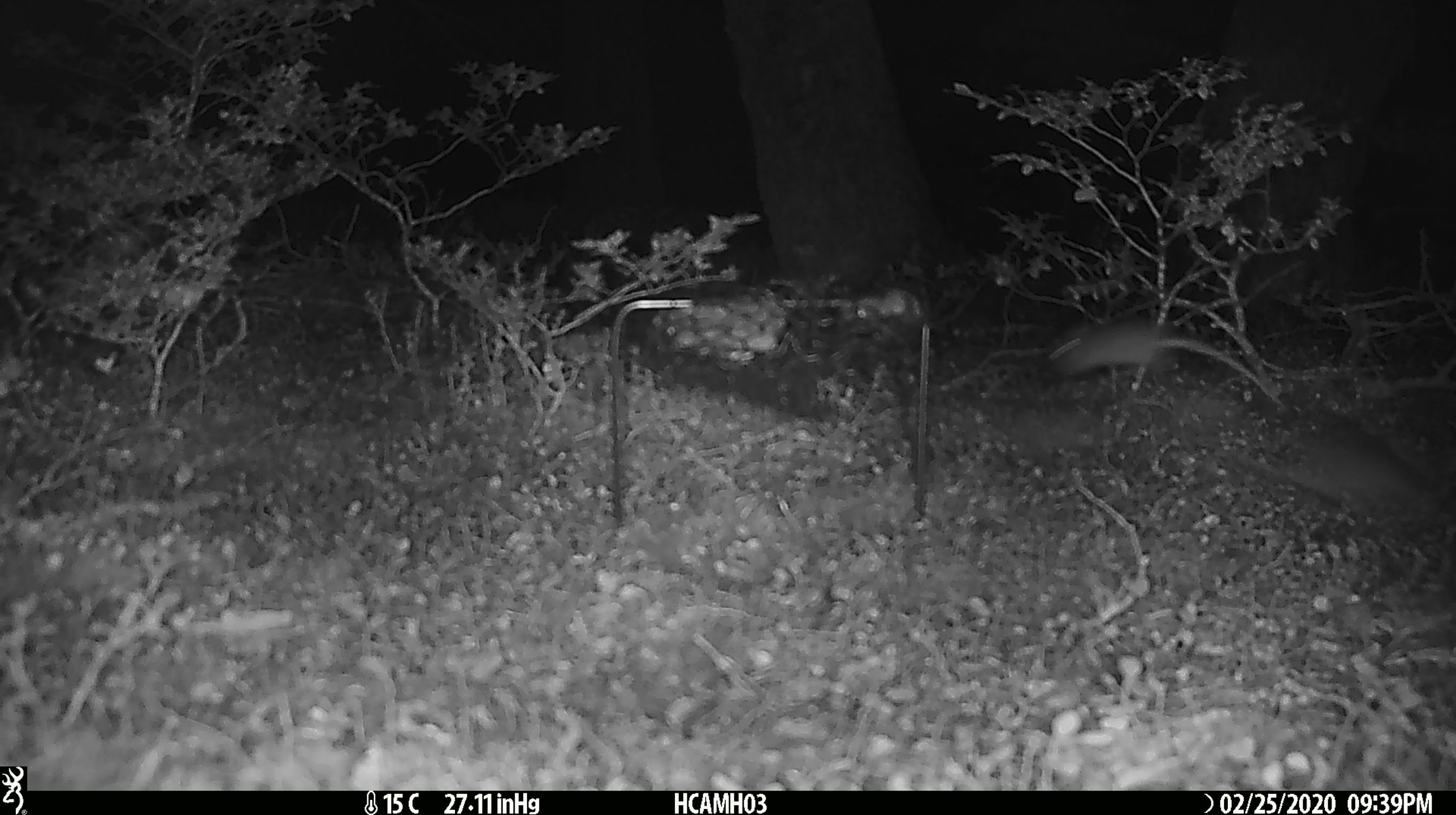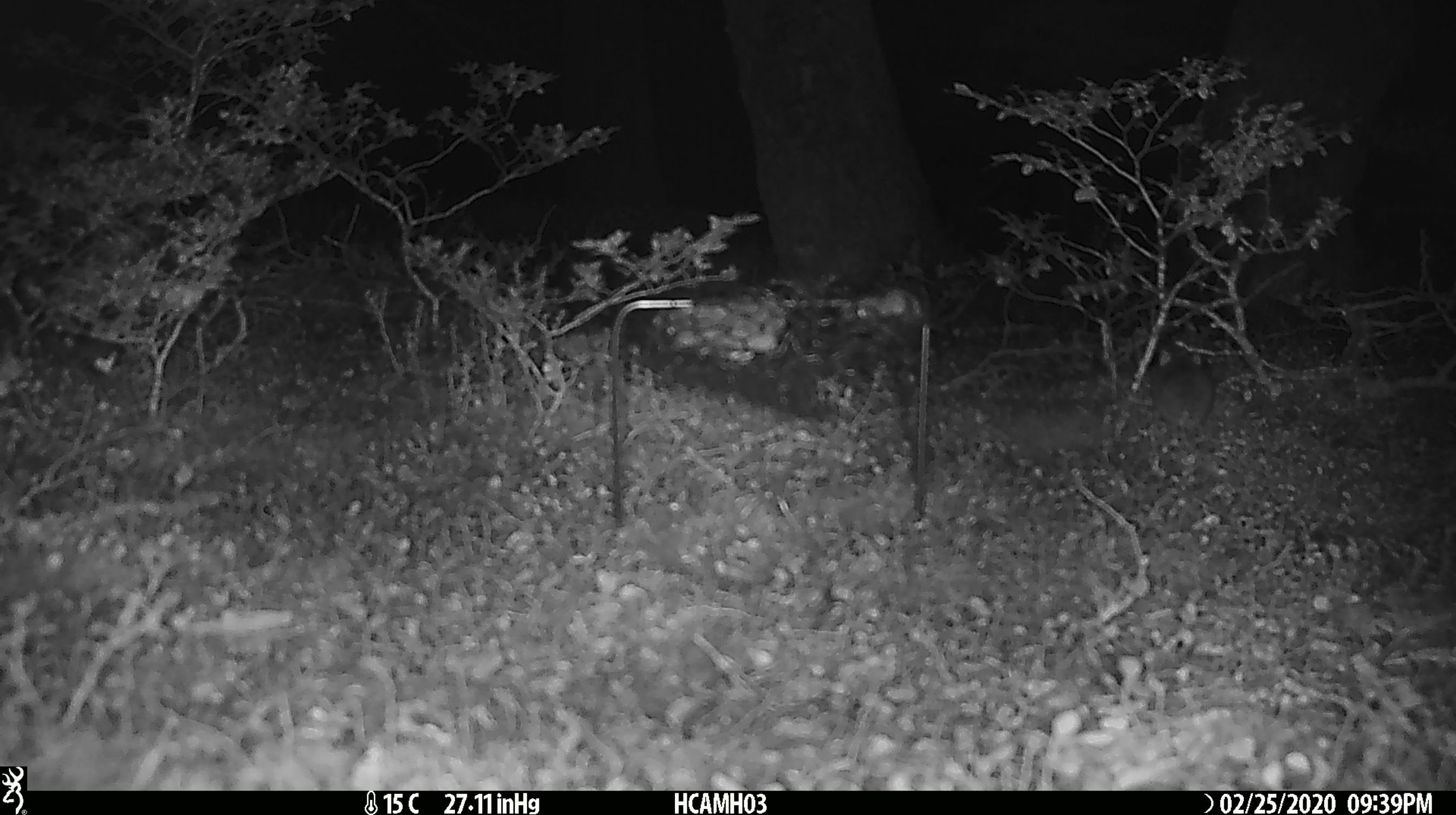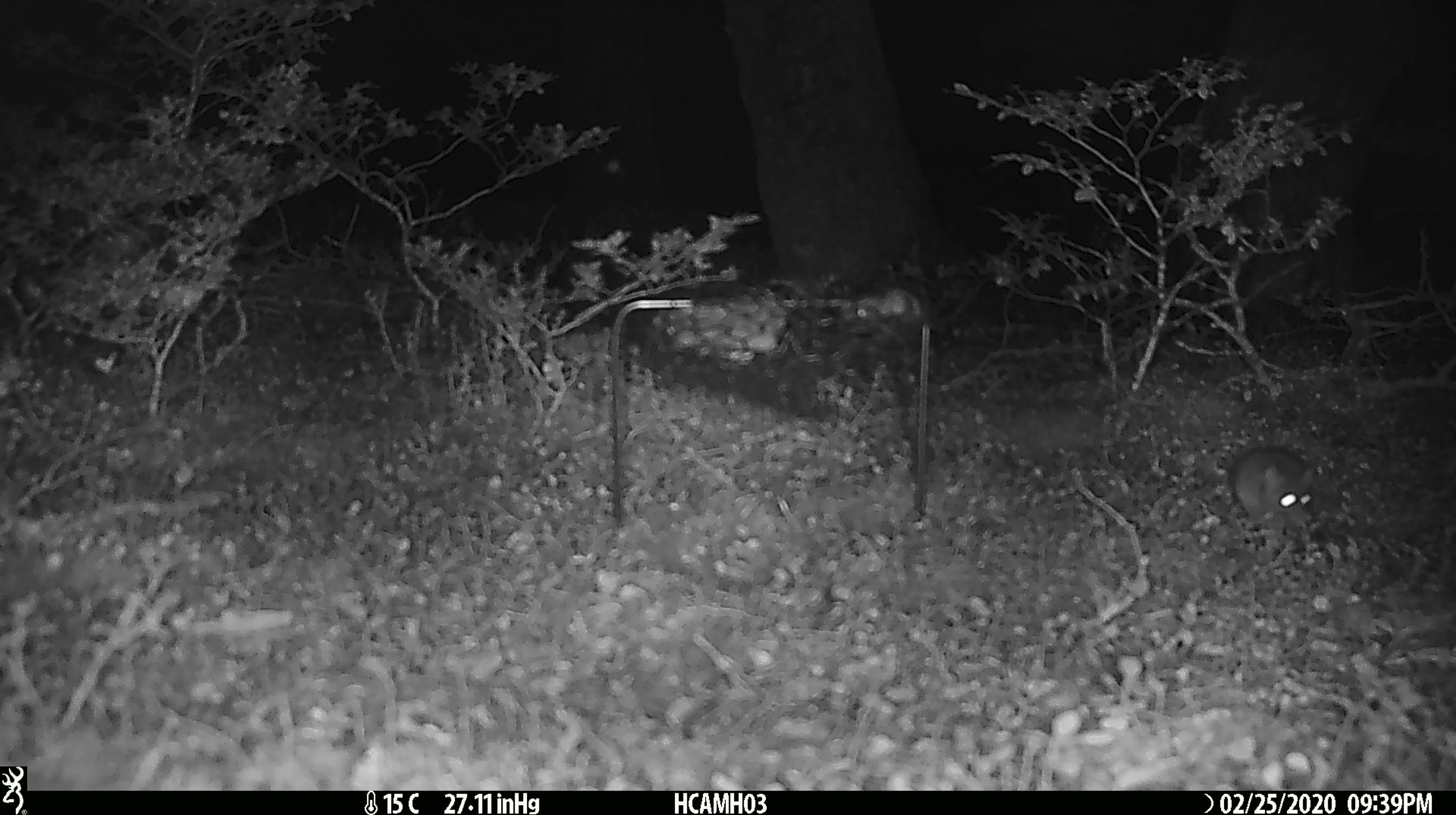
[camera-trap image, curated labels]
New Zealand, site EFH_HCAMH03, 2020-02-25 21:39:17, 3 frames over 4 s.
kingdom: Animalia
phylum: Chordata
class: Mammalia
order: Rodentia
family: Muridae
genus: Mus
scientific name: Mus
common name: mouse